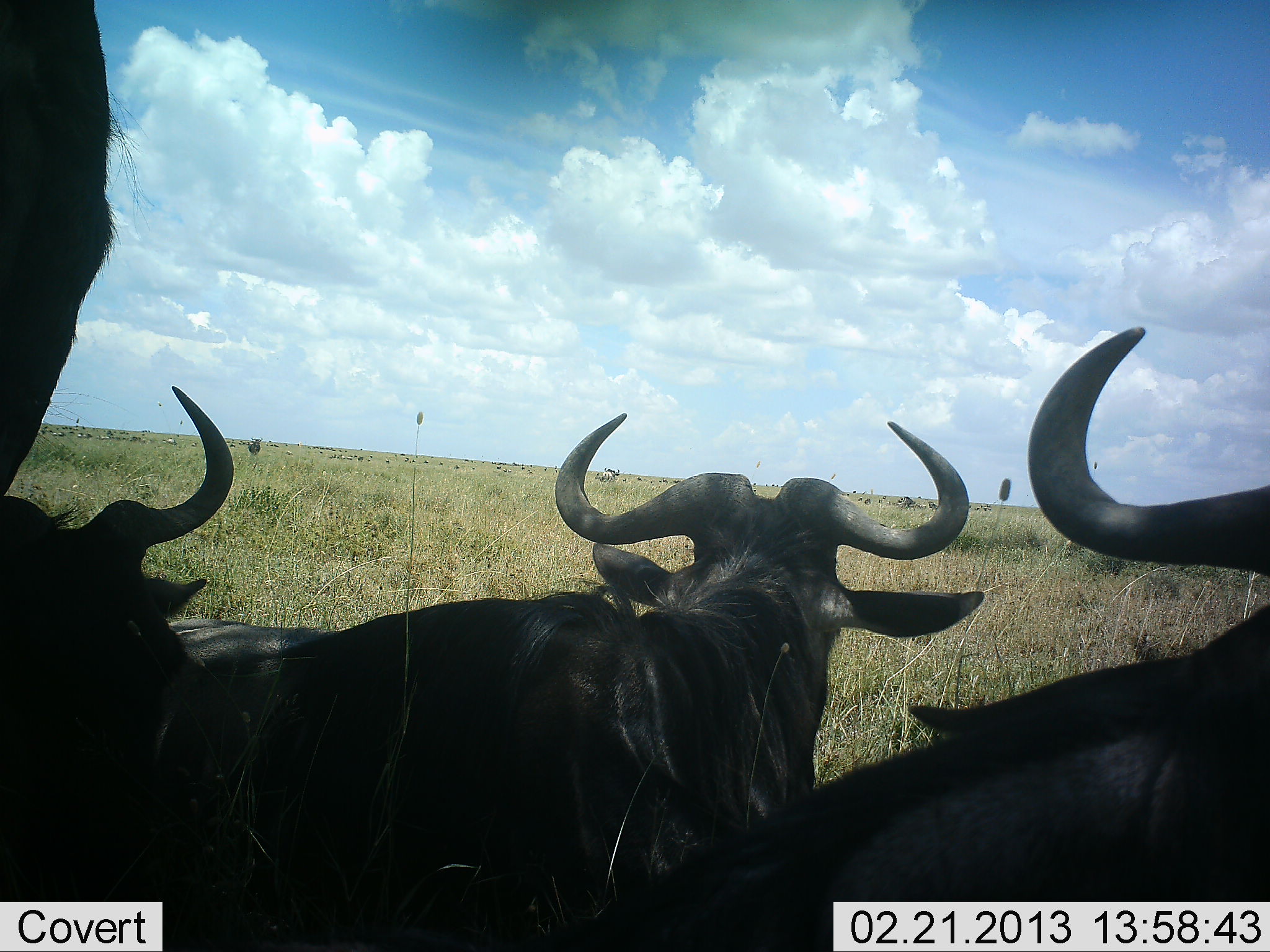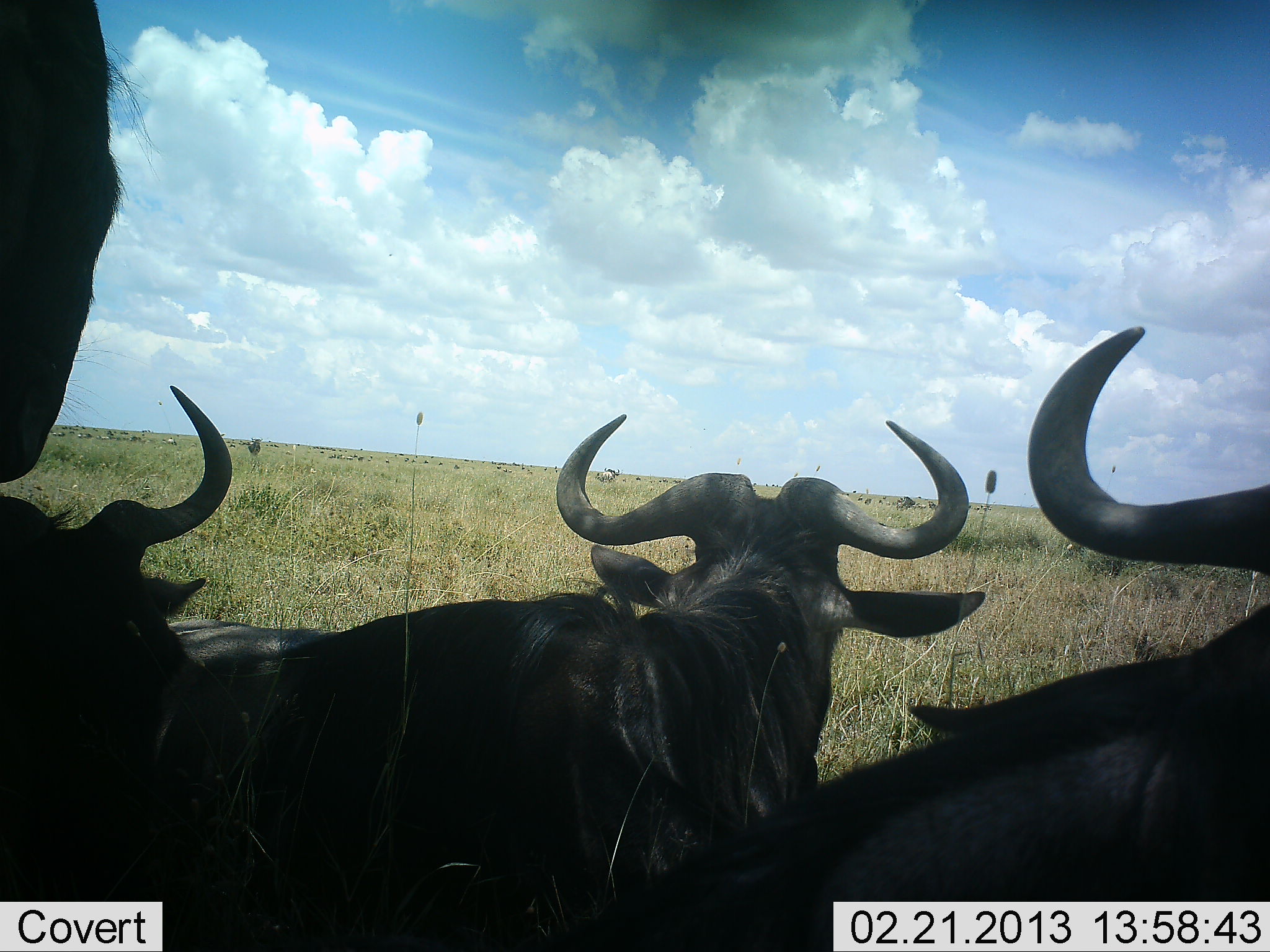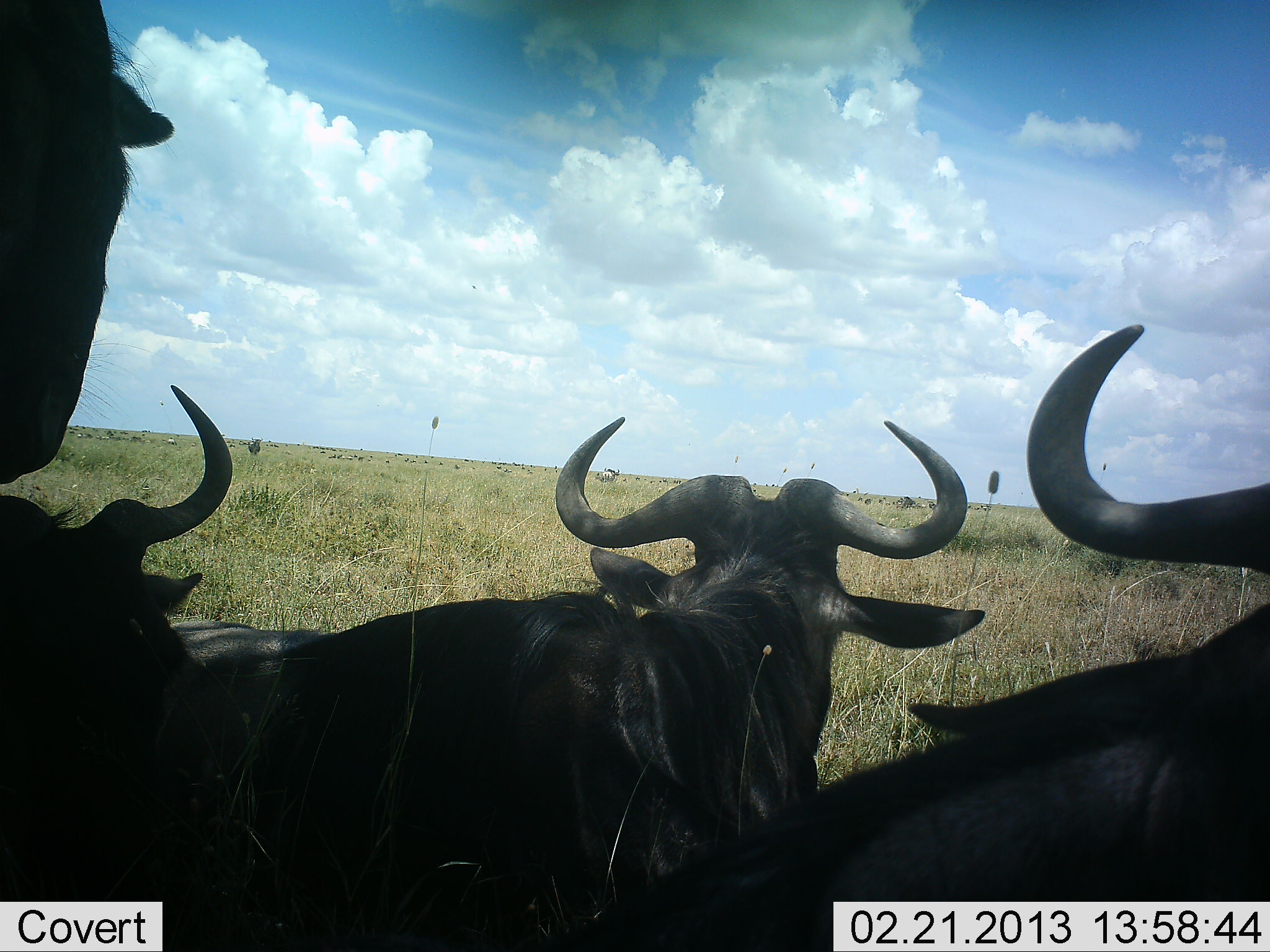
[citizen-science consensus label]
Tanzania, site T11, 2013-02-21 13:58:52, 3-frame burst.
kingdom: Animalia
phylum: Chordata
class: Mammalia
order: Artiodactyla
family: Bovidae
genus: Connochaetes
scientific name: Connochaetes taurinus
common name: blue wildebeest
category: wildebeest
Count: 4.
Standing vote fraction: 68%.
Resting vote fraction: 77%.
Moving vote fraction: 0%.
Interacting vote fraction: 0%.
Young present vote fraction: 0%.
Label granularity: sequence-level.